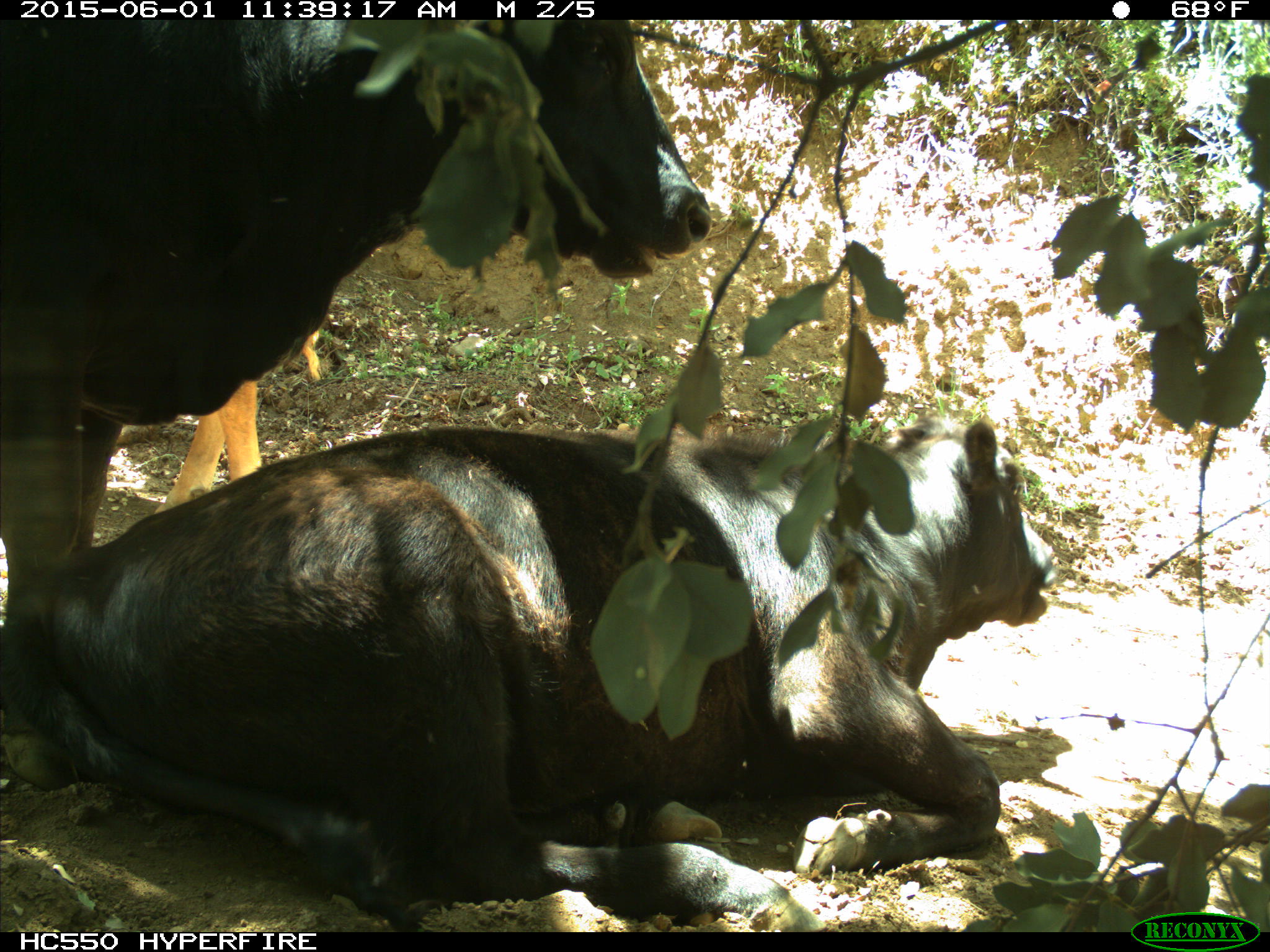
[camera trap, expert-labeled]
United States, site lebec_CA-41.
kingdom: Animalia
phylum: Chordata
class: Mammalia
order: Artiodactyla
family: Bovidae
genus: Bos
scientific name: Bos taurus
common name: domestic cow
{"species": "Bos taurus (domestic cow)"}